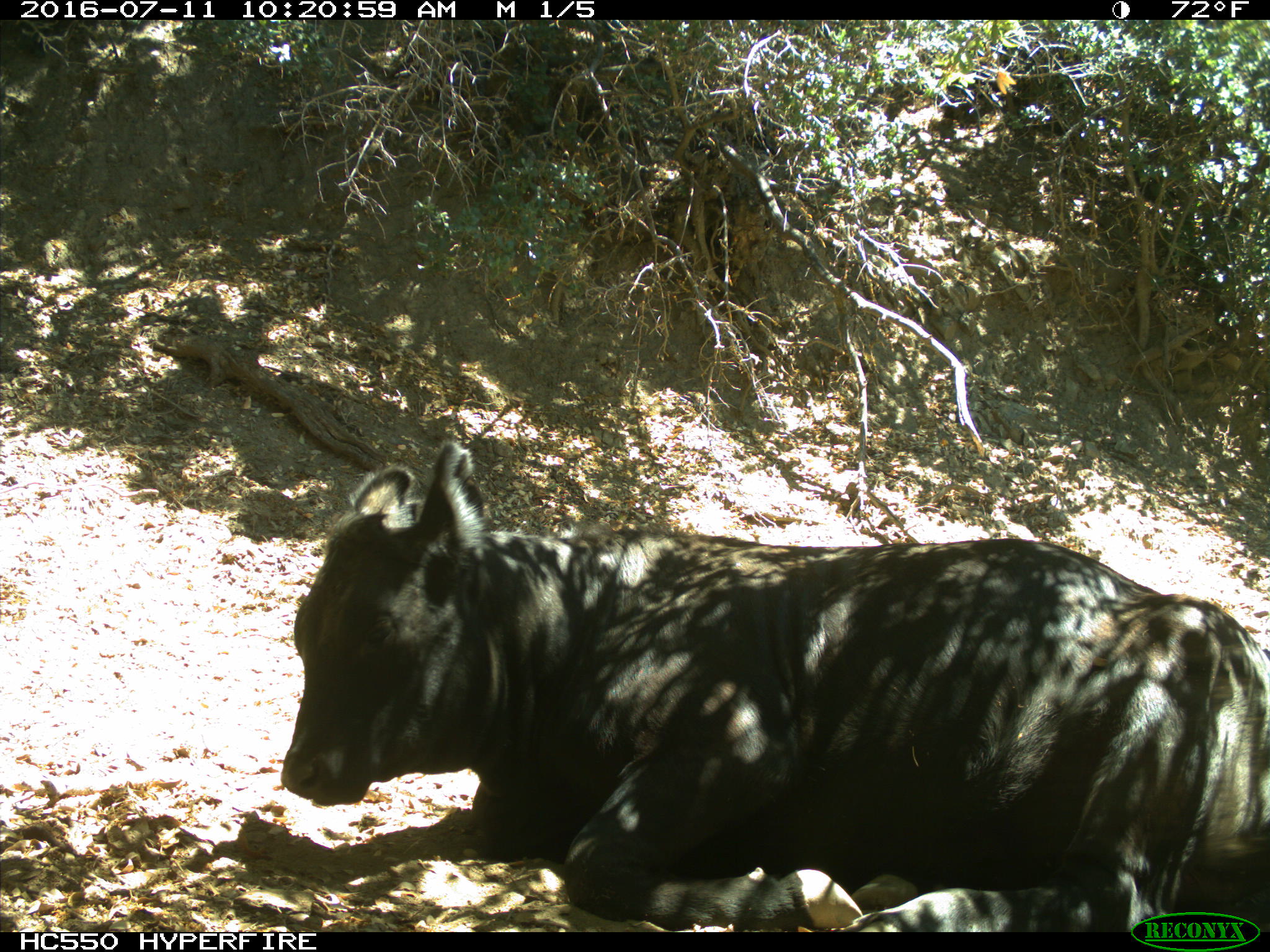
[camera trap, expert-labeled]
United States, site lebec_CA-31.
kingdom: Animalia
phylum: Chordata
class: Mammalia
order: Artiodactyla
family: Bovidae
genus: Bos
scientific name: Bos taurus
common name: domestic cow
Bos taurus (domestic cow).